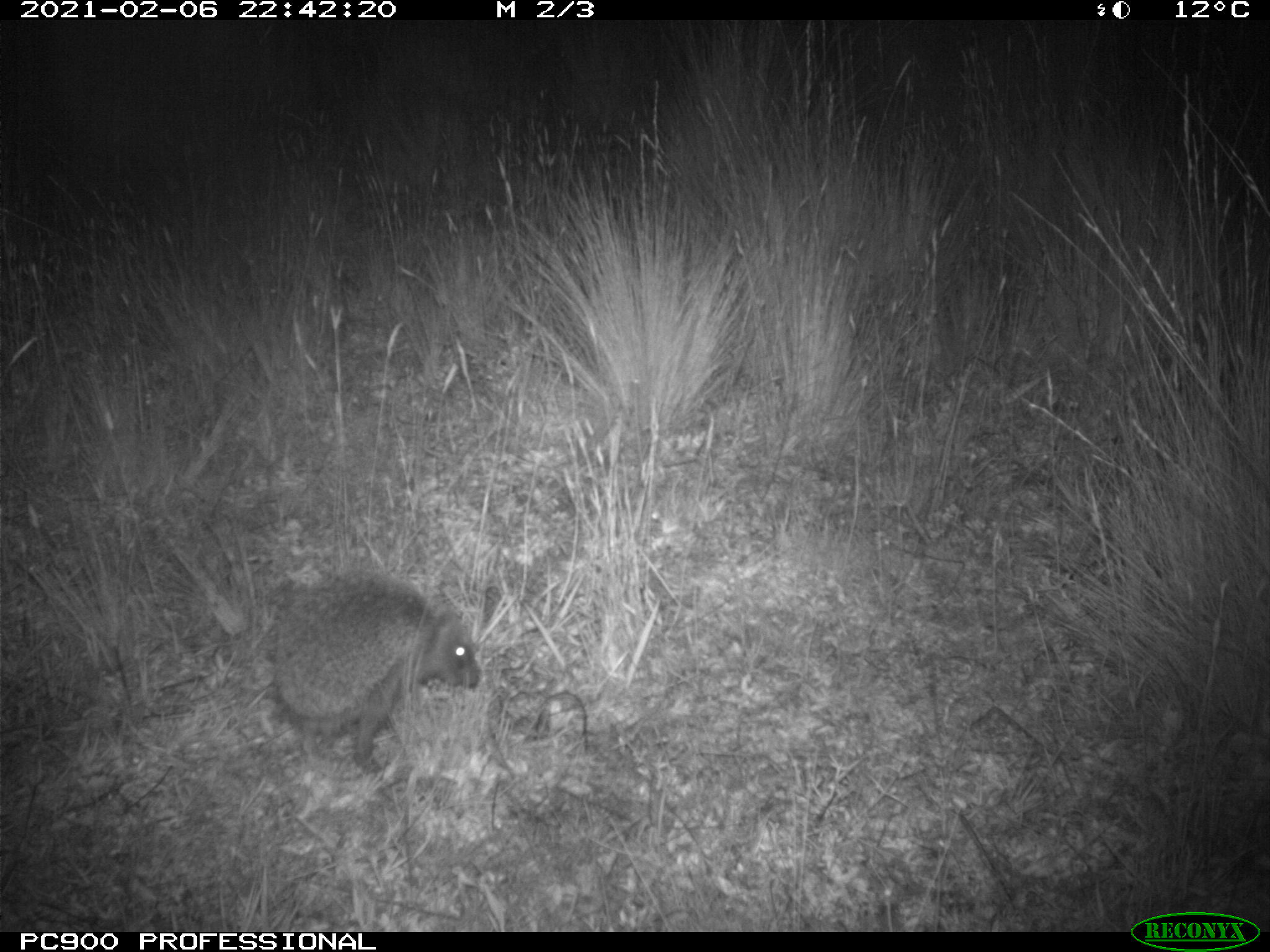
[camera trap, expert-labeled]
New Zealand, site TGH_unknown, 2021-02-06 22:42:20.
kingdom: Animalia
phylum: Chordata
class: Mammalia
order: Eulipotyphla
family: Erinaceidae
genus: Erinaceus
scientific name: Erinaceus europaeus europaeus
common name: european hedgehog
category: hedgehog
Hedgehog (european hedgehog) (Erinaceus europaeus europaeus).